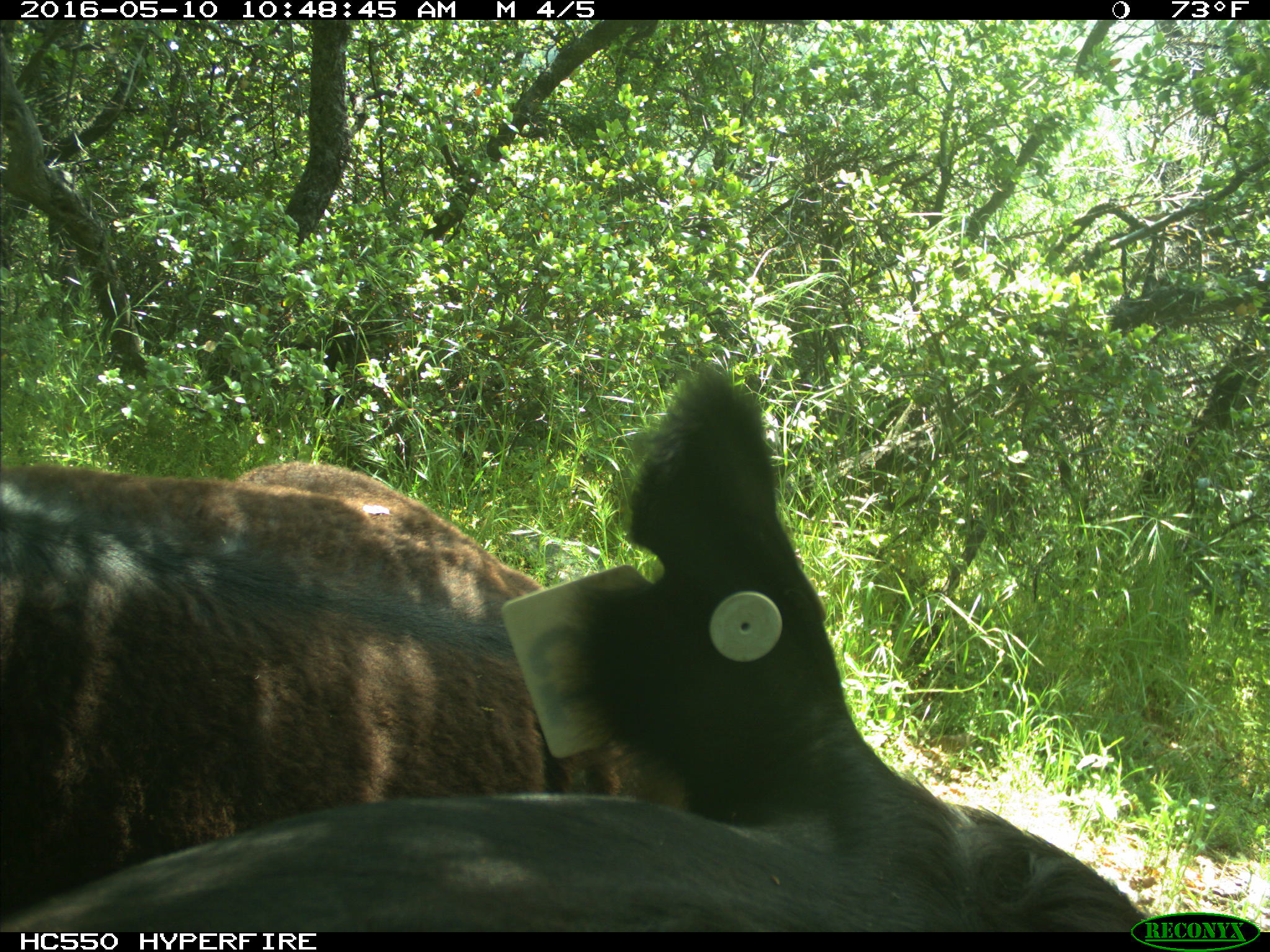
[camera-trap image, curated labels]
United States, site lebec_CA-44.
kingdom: Animalia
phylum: Chordata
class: Mammalia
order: Artiodactyla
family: Bovidae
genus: Bos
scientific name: Bos taurus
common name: domestic cow